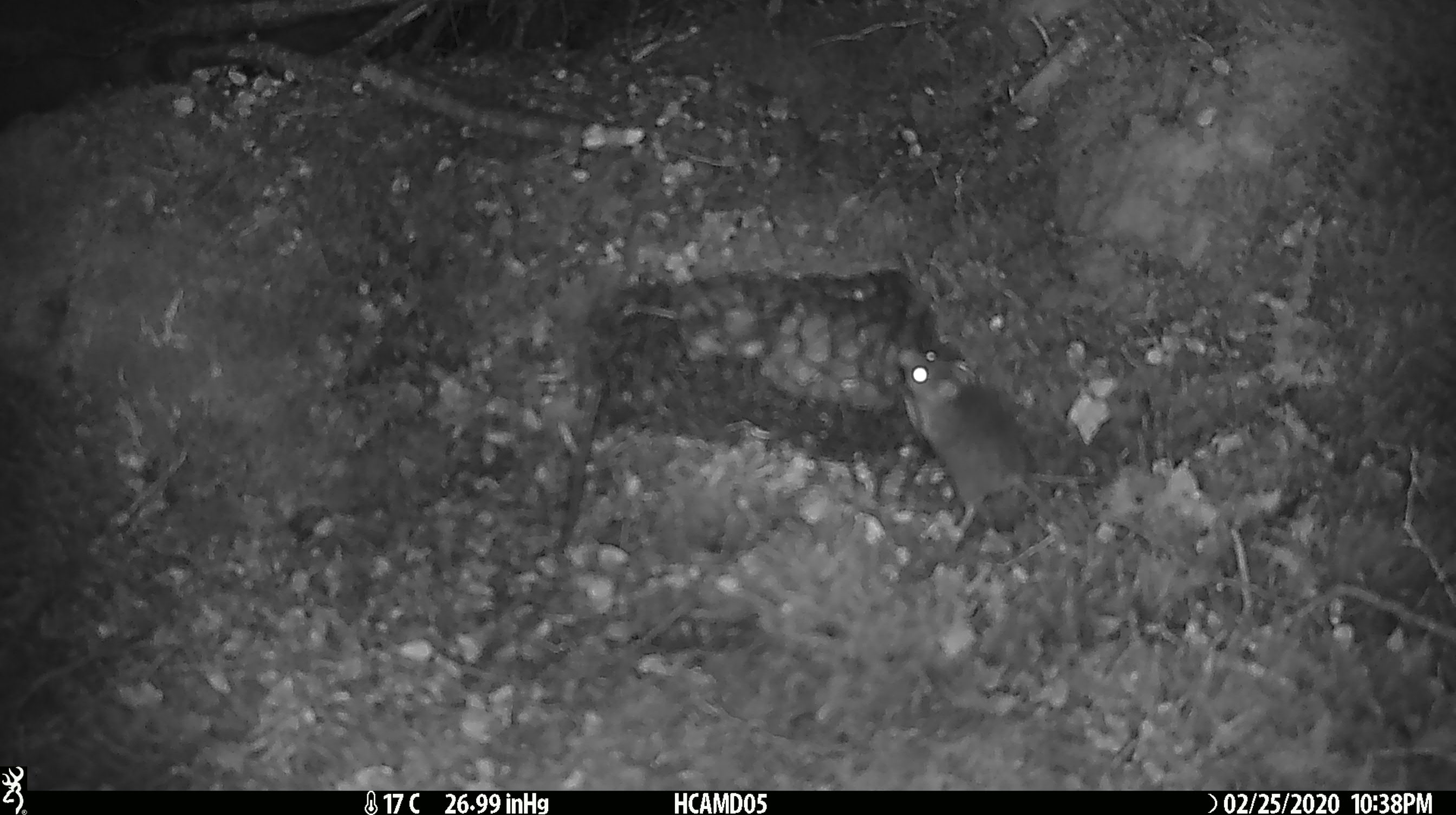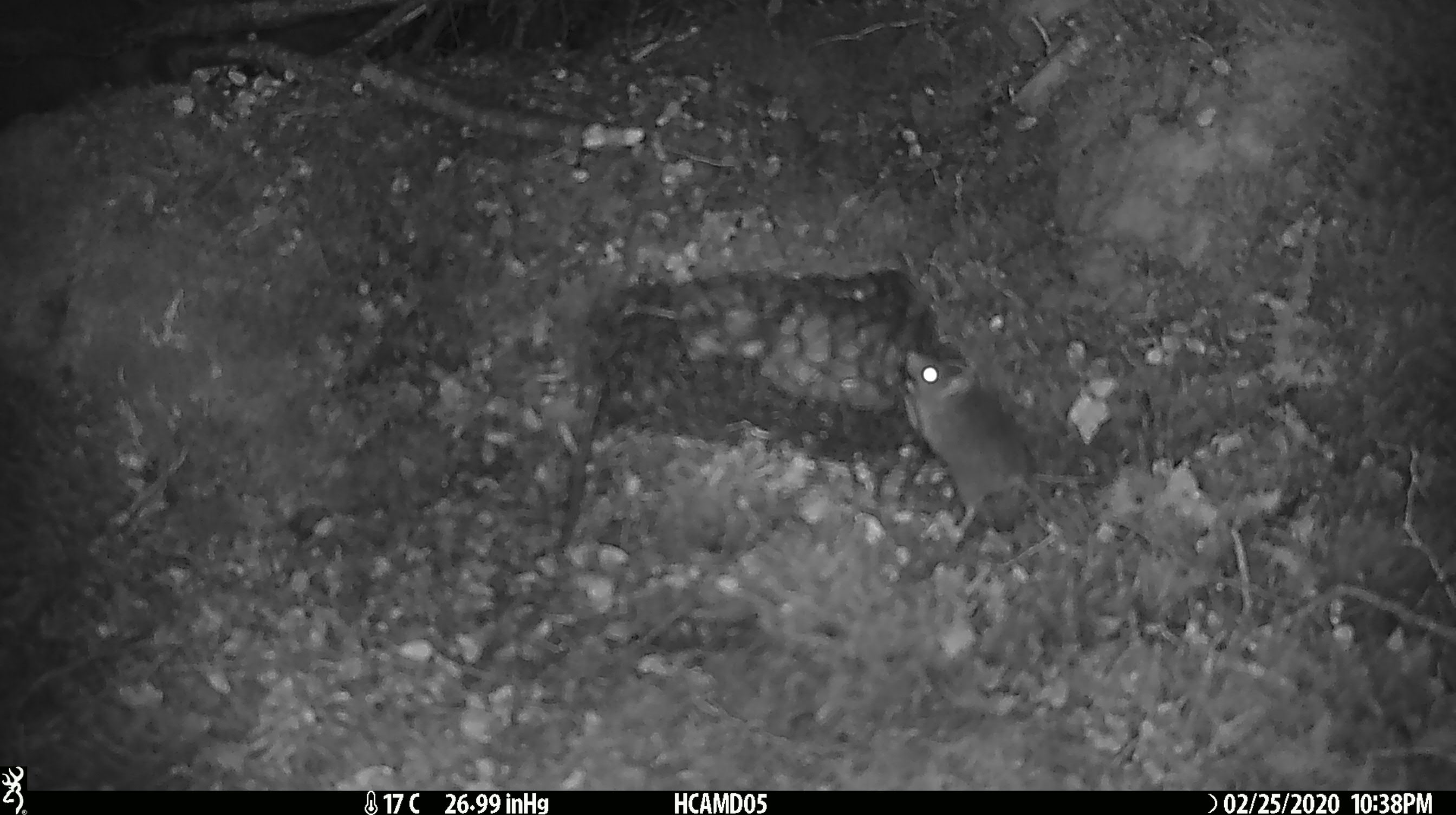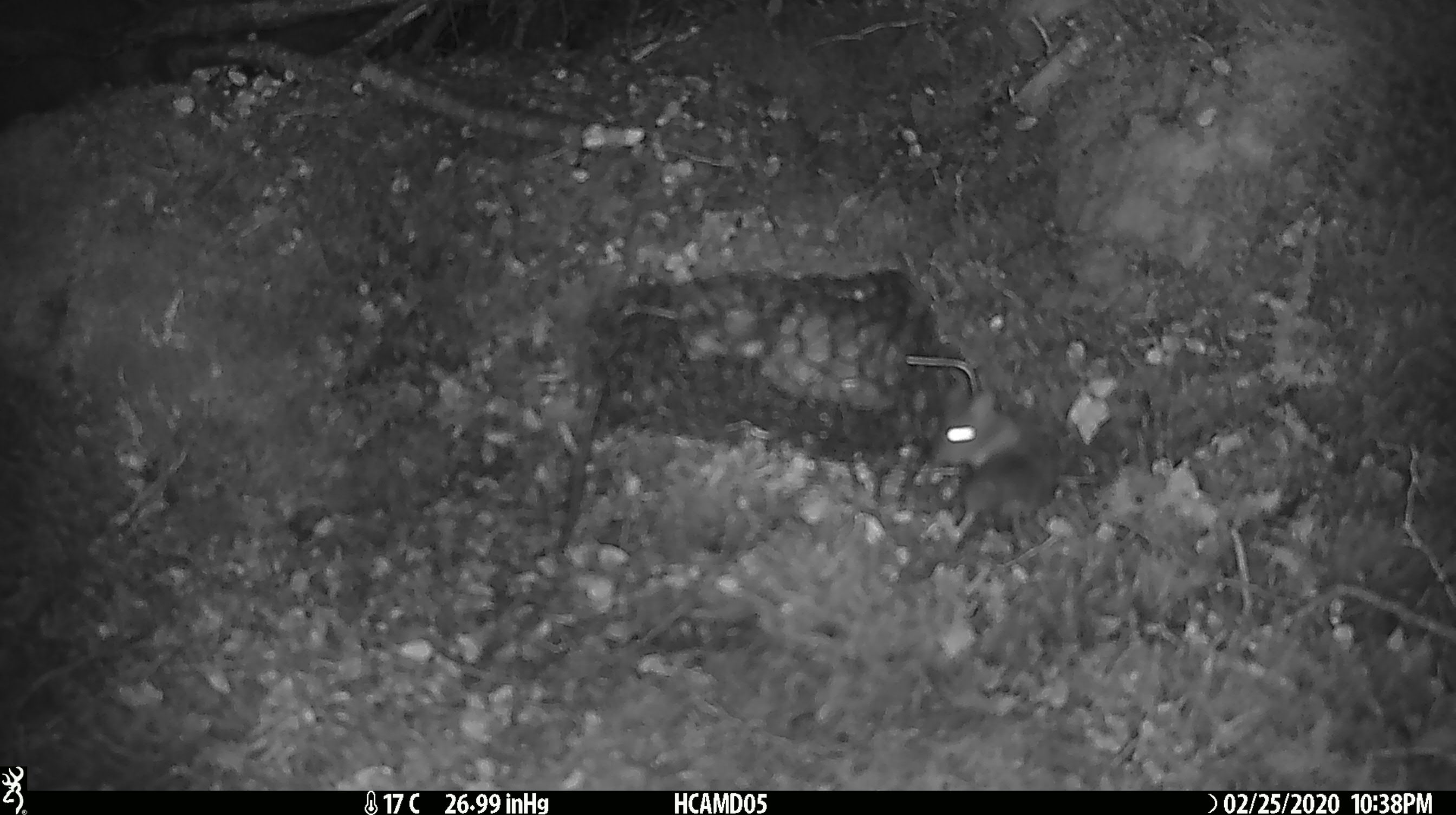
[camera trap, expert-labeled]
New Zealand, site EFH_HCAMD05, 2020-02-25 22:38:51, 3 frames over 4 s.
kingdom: Animalia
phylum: Chordata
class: Mammalia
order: Rodentia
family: Muridae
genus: Mus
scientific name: Mus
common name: mouse